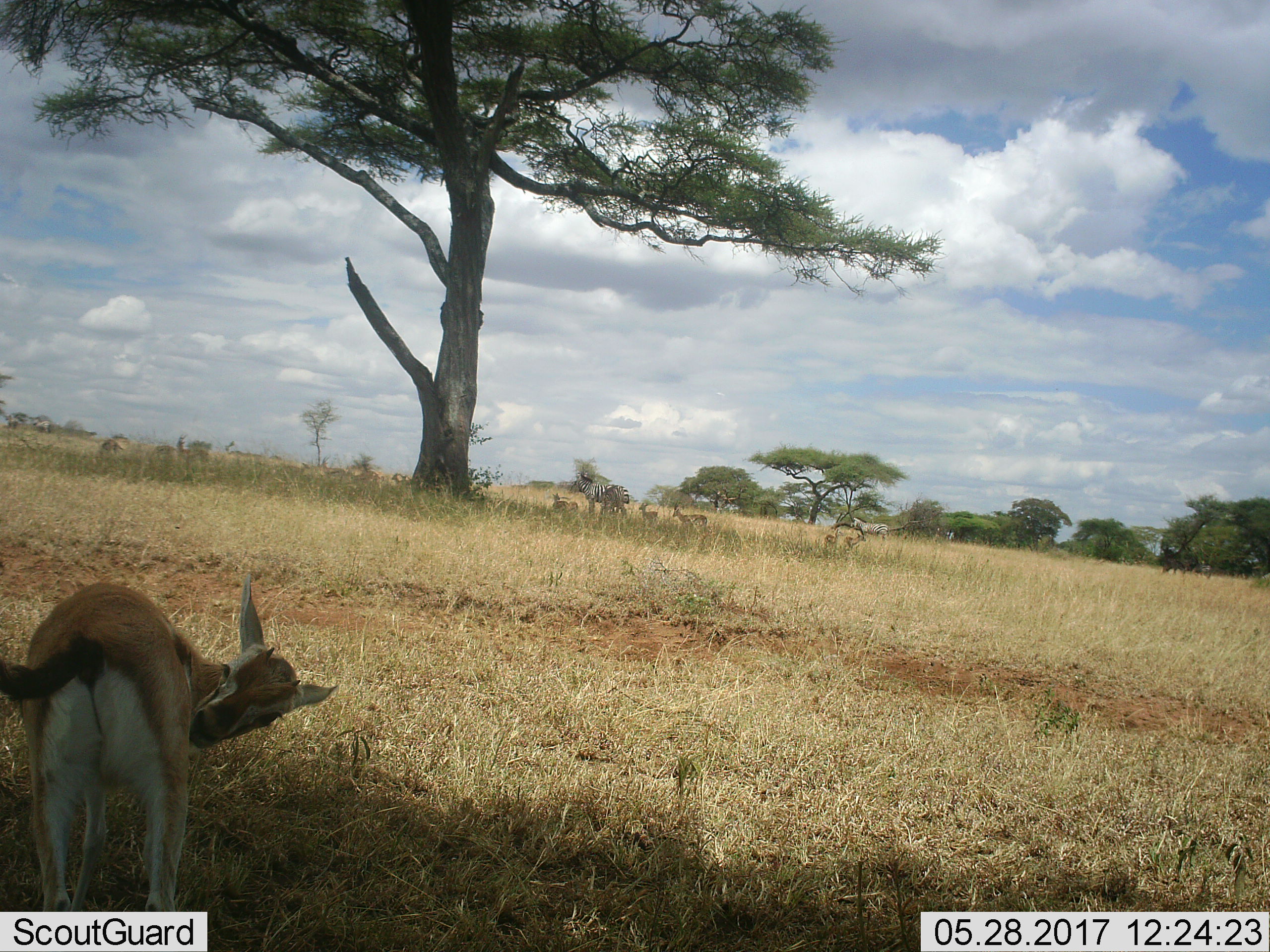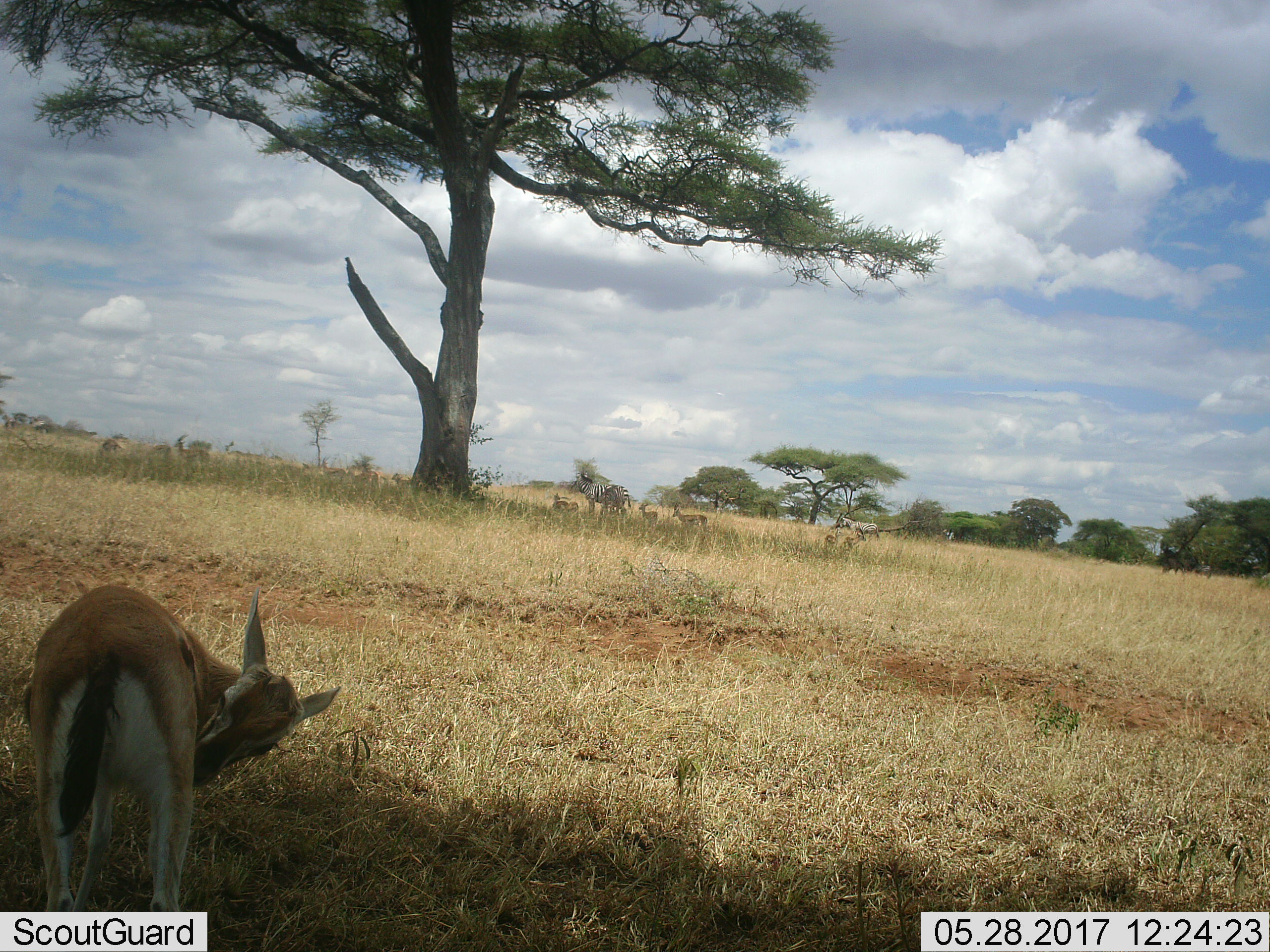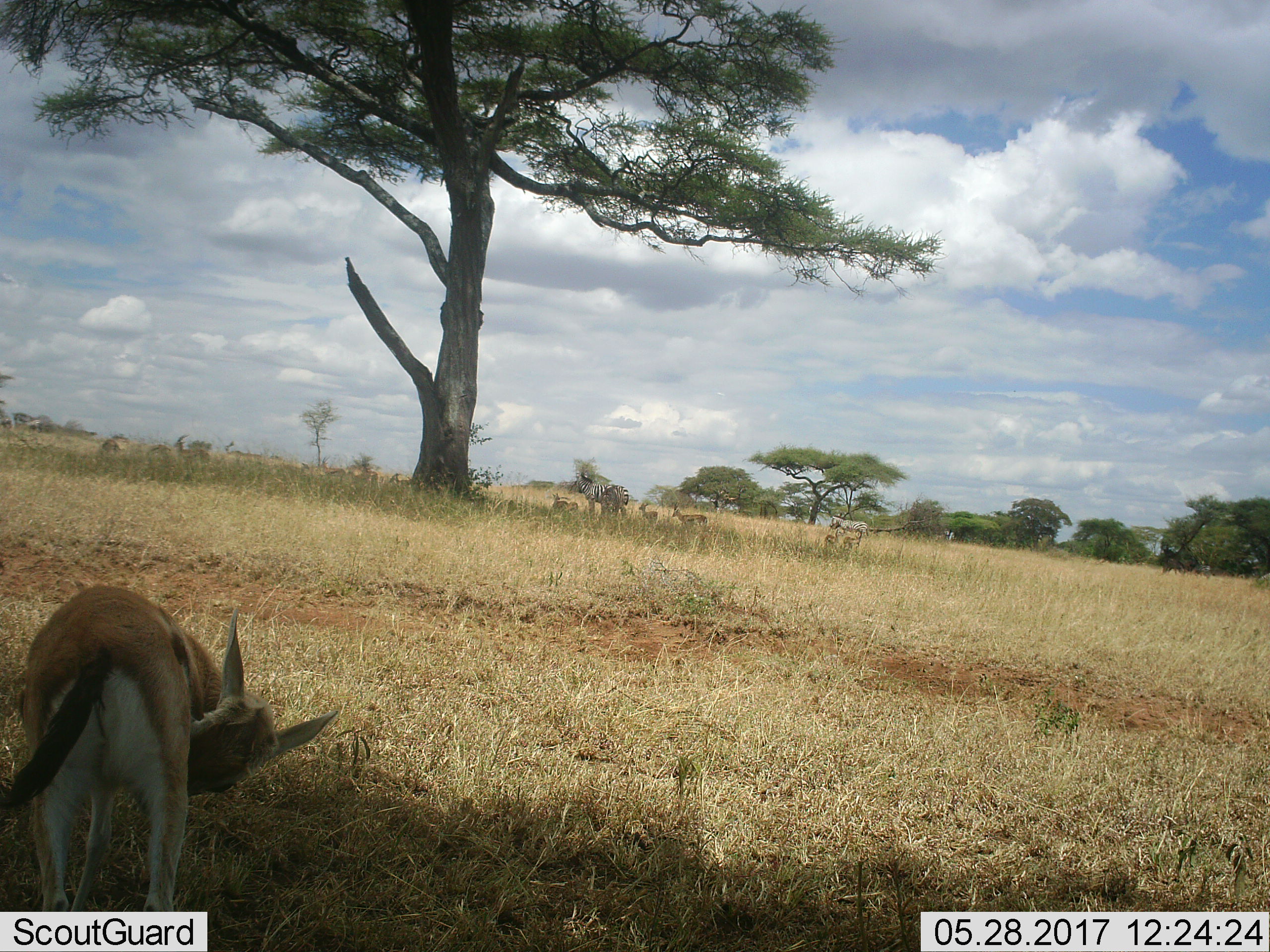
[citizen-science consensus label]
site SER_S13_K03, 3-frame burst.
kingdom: Animalia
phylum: Chordata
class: Mammalia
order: Artiodactyla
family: Bovidae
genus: Eudorcas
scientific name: Eudorcas thomsonii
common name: thomson's gazelle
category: gazellethomsons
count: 8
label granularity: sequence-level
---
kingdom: Animalia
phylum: Chordata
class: Mammalia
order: Perissodactyla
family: Equidae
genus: Equus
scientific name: Equus quagga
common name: plains zebra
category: zebraplains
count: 2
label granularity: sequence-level